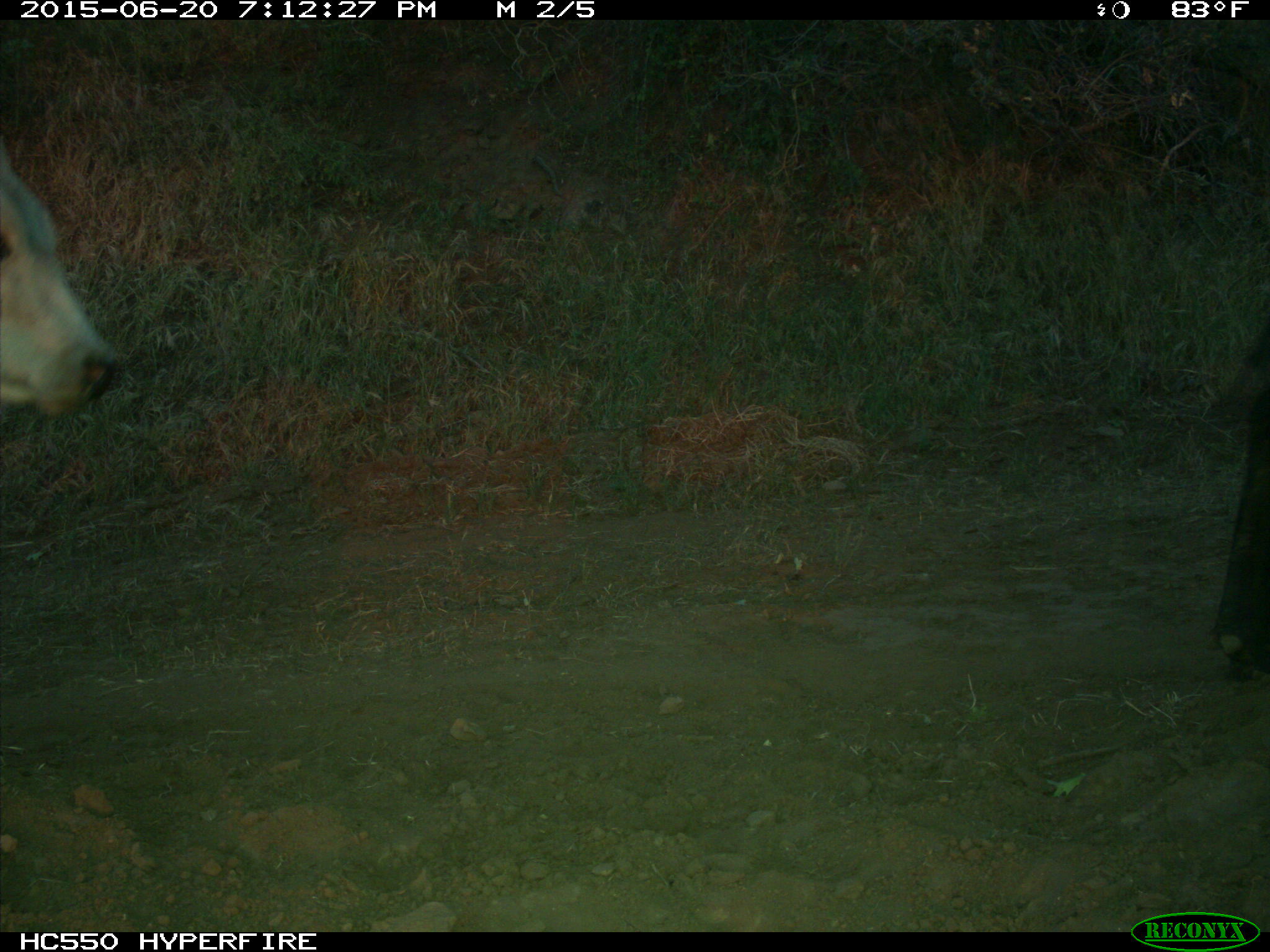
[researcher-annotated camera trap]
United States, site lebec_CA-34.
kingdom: Animalia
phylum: Chordata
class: Mammalia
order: Artiodactyla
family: Bovidae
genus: Bos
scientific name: Bos taurus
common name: domestic cow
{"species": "Bos taurus (domestic cow)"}